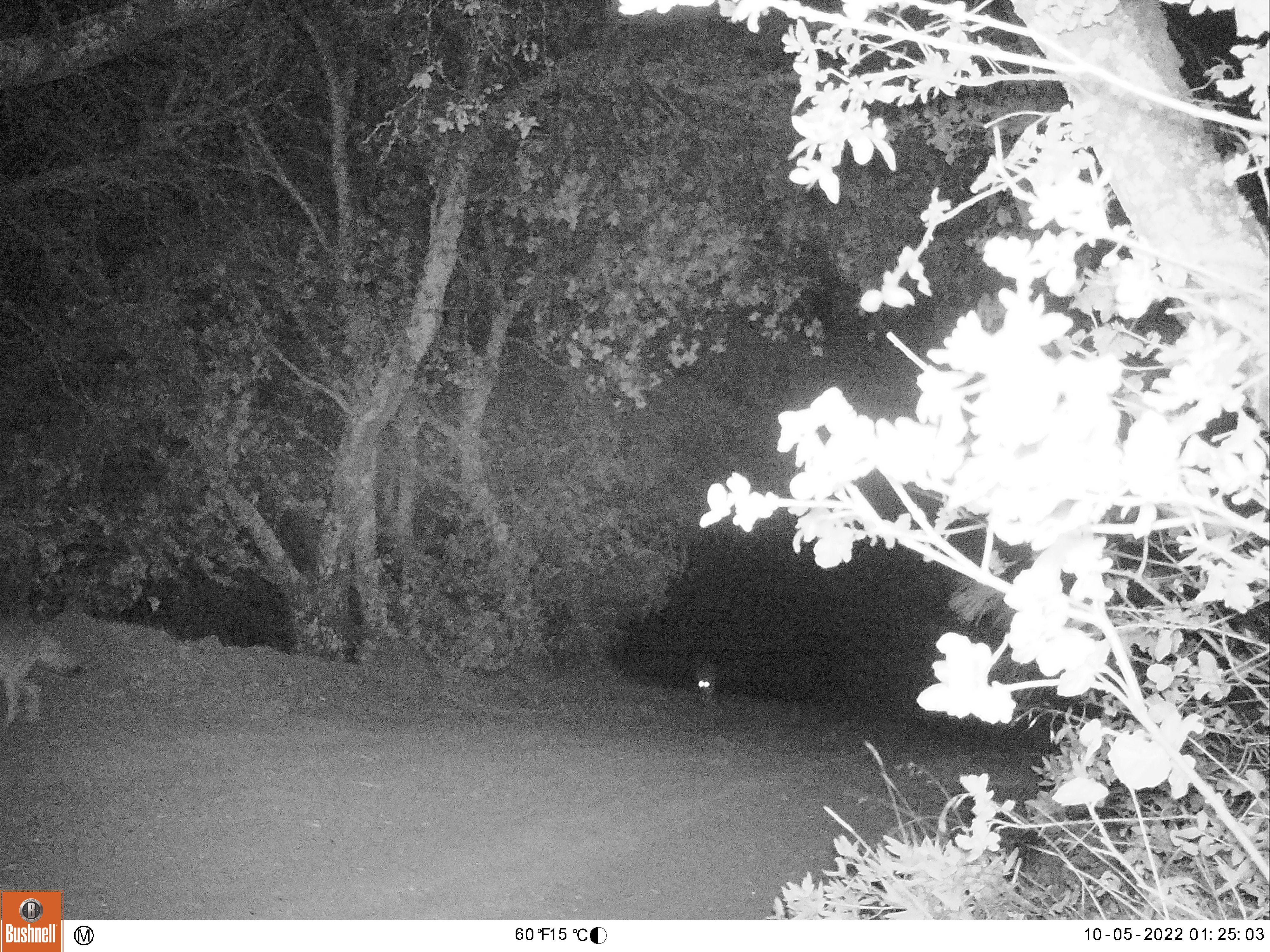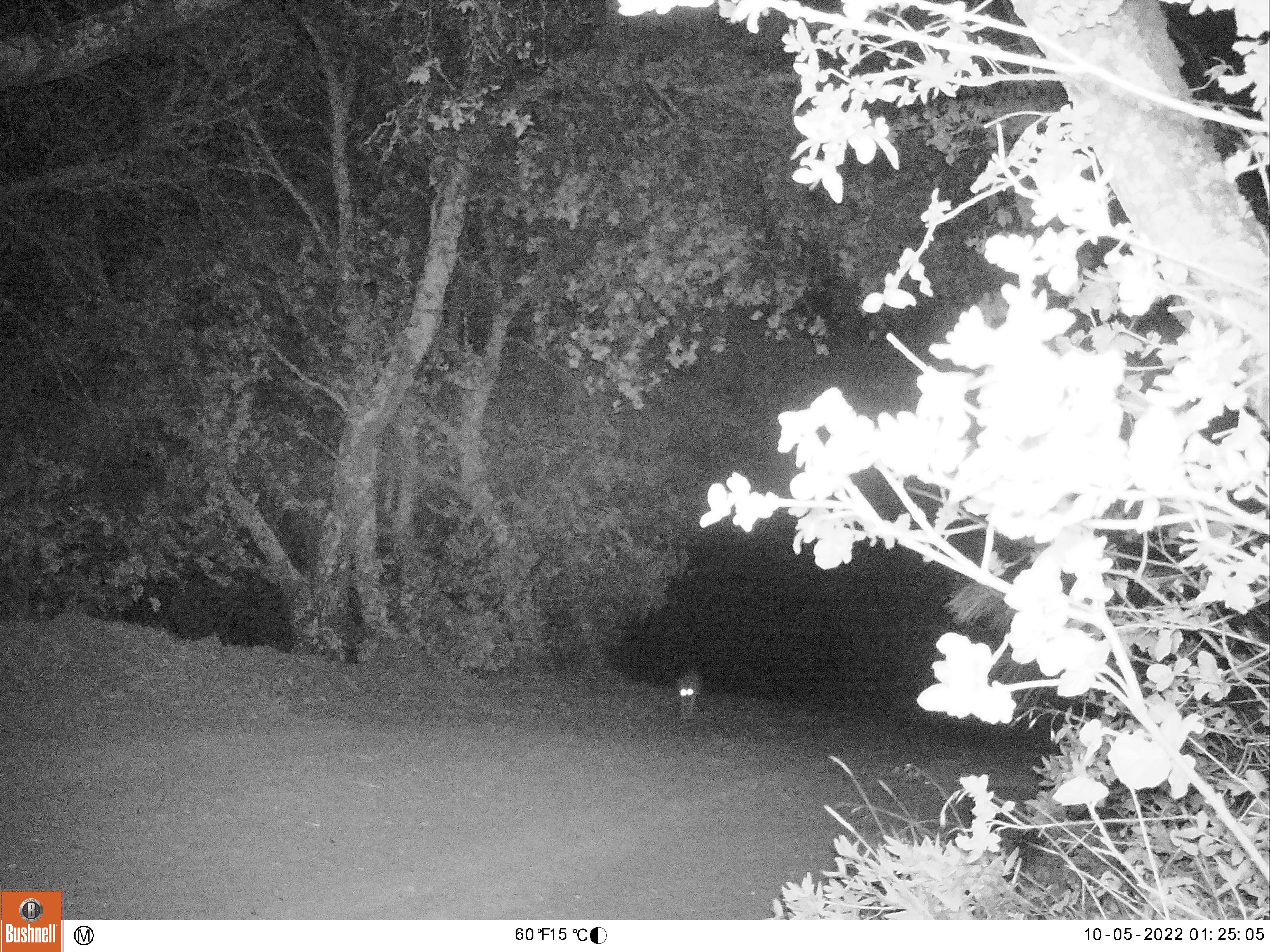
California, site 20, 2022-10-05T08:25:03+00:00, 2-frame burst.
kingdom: Animalia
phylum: Chordata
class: Mammalia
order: Carnivora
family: Canidae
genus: Canis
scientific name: Canis latrans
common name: coyote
Coyote (Canis latrans).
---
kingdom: Animalia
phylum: Chordata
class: Mammalia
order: Carnivora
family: Felidae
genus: Lynx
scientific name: Lynx rufus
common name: bobcat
Bobcat (Lynx rufus).